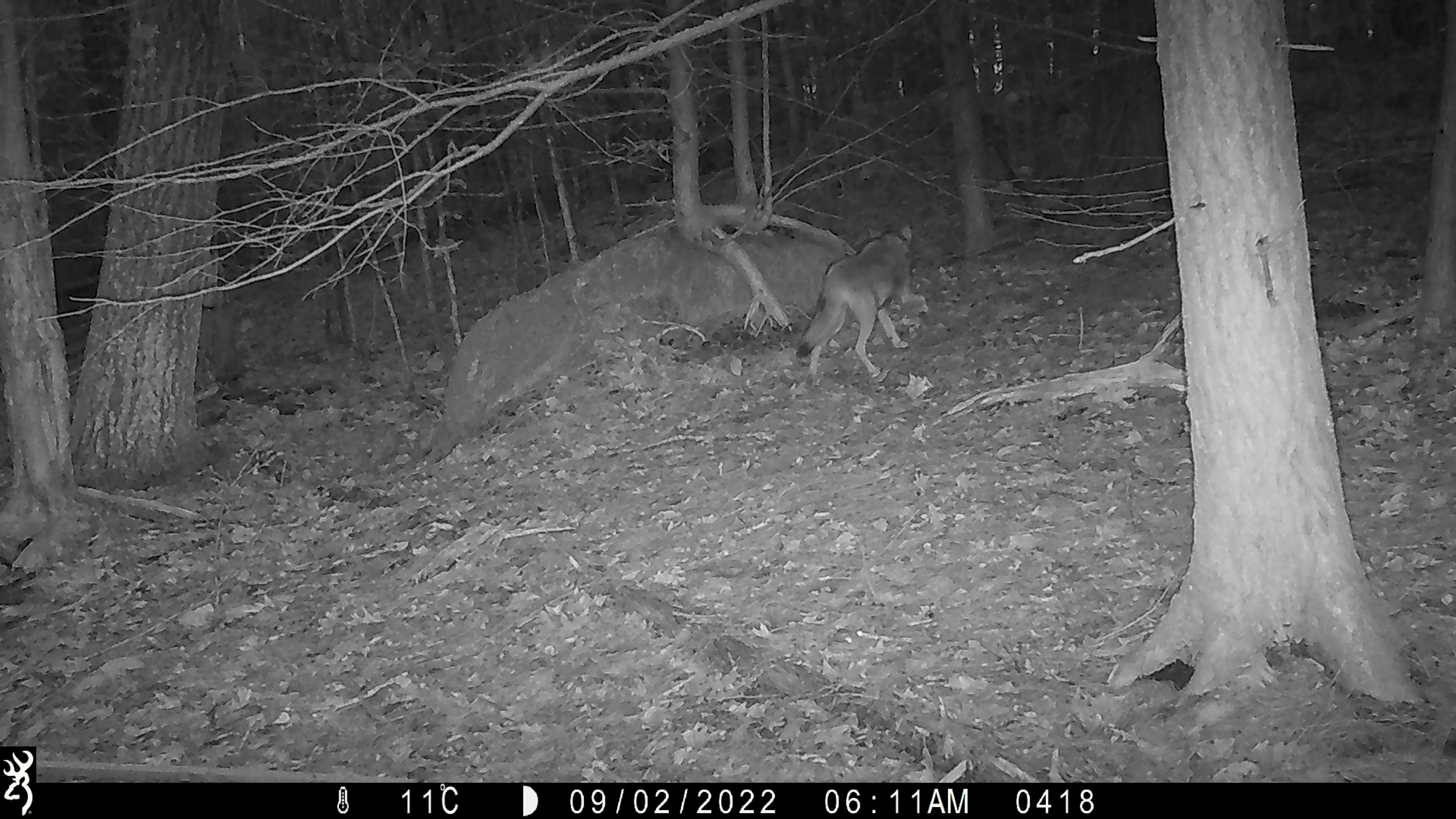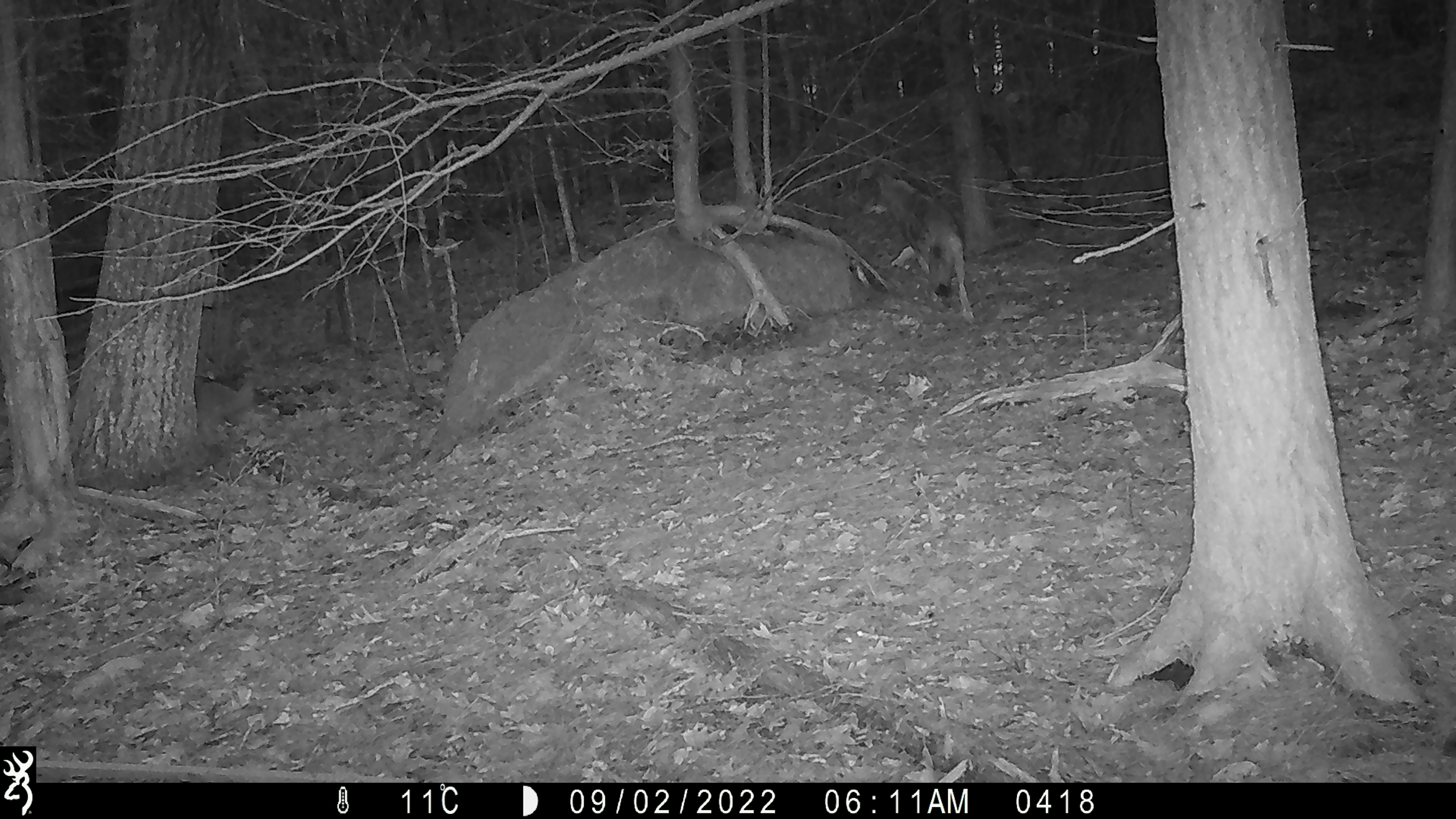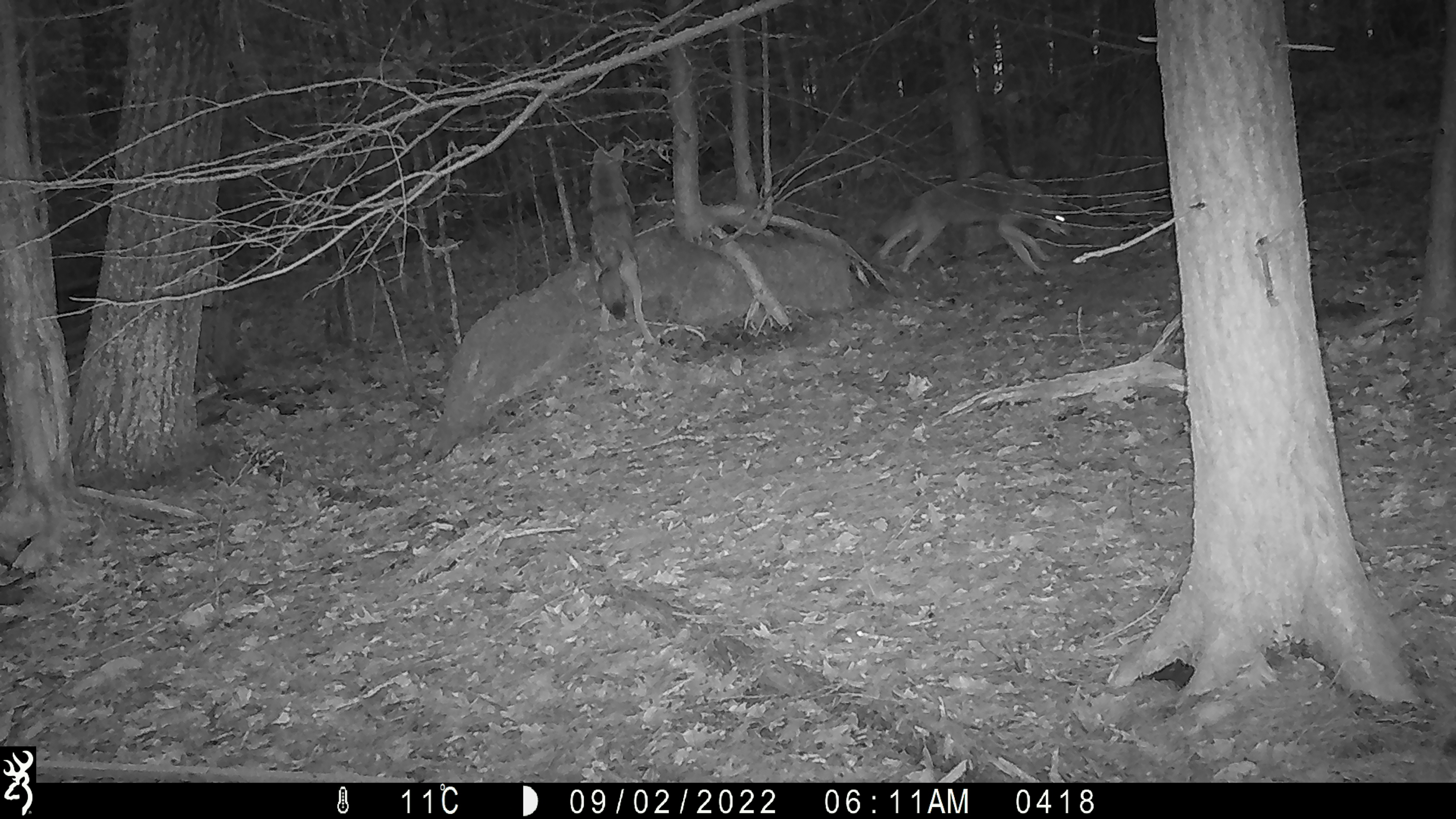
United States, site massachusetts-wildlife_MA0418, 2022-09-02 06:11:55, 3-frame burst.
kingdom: Animalia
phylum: Chordata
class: Mammalia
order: Carnivora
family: Canidae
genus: Canis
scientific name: Canis latrans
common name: coyote